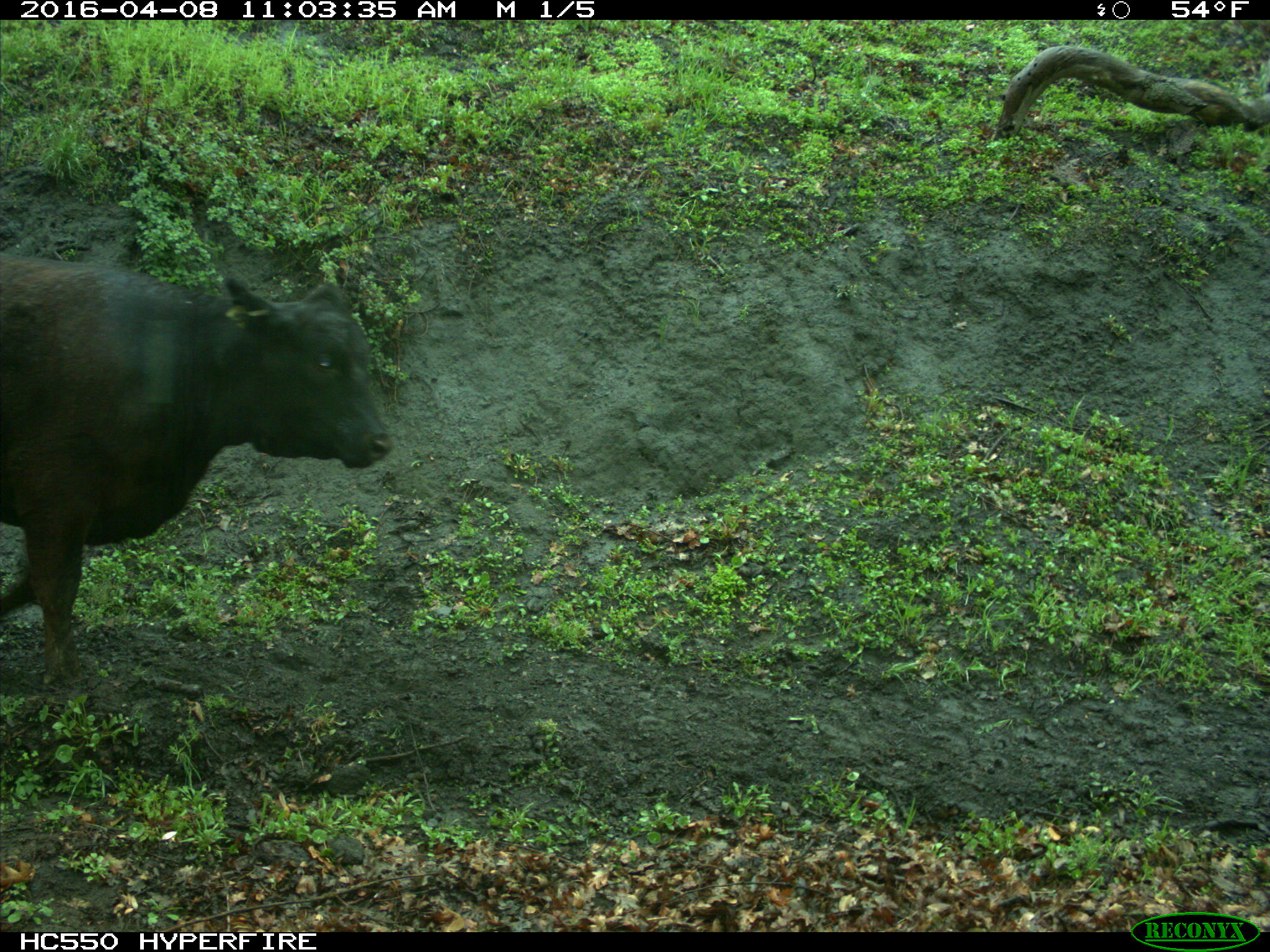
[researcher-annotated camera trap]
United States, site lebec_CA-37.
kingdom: Animalia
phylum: Chordata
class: Mammalia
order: Artiodactyla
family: Bovidae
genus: Bos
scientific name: Bos taurus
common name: domestic cow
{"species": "Bos taurus (domestic cow)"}